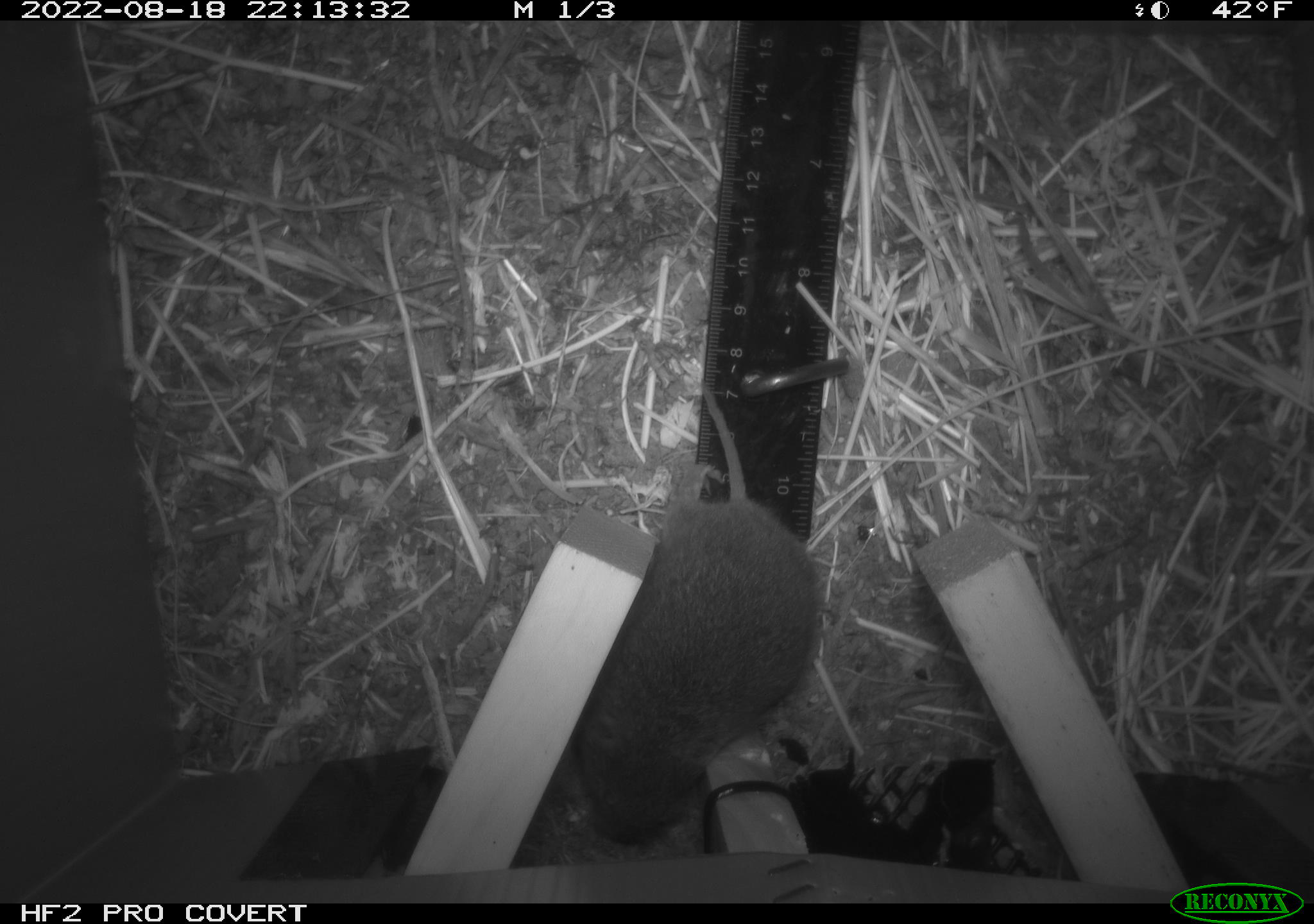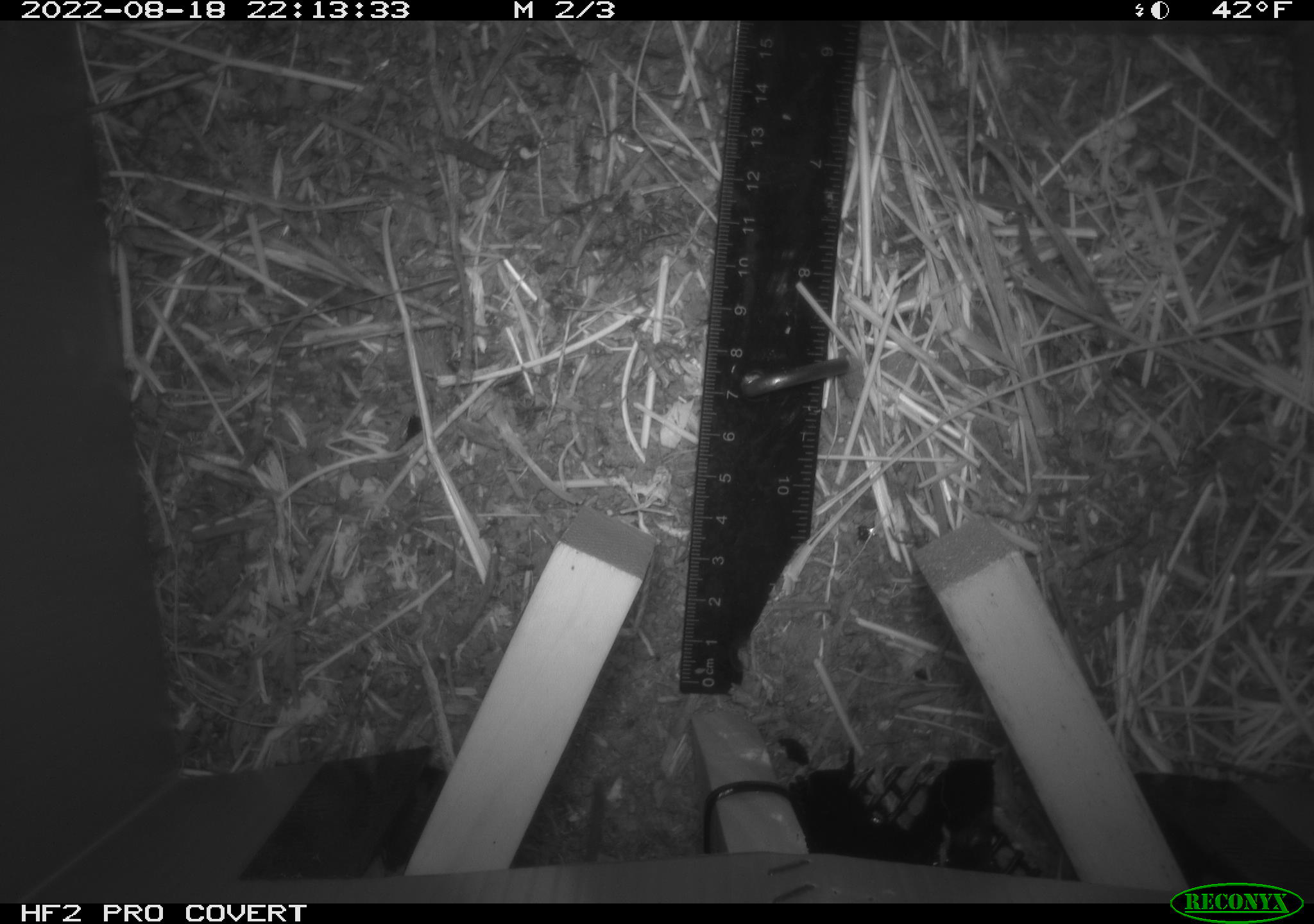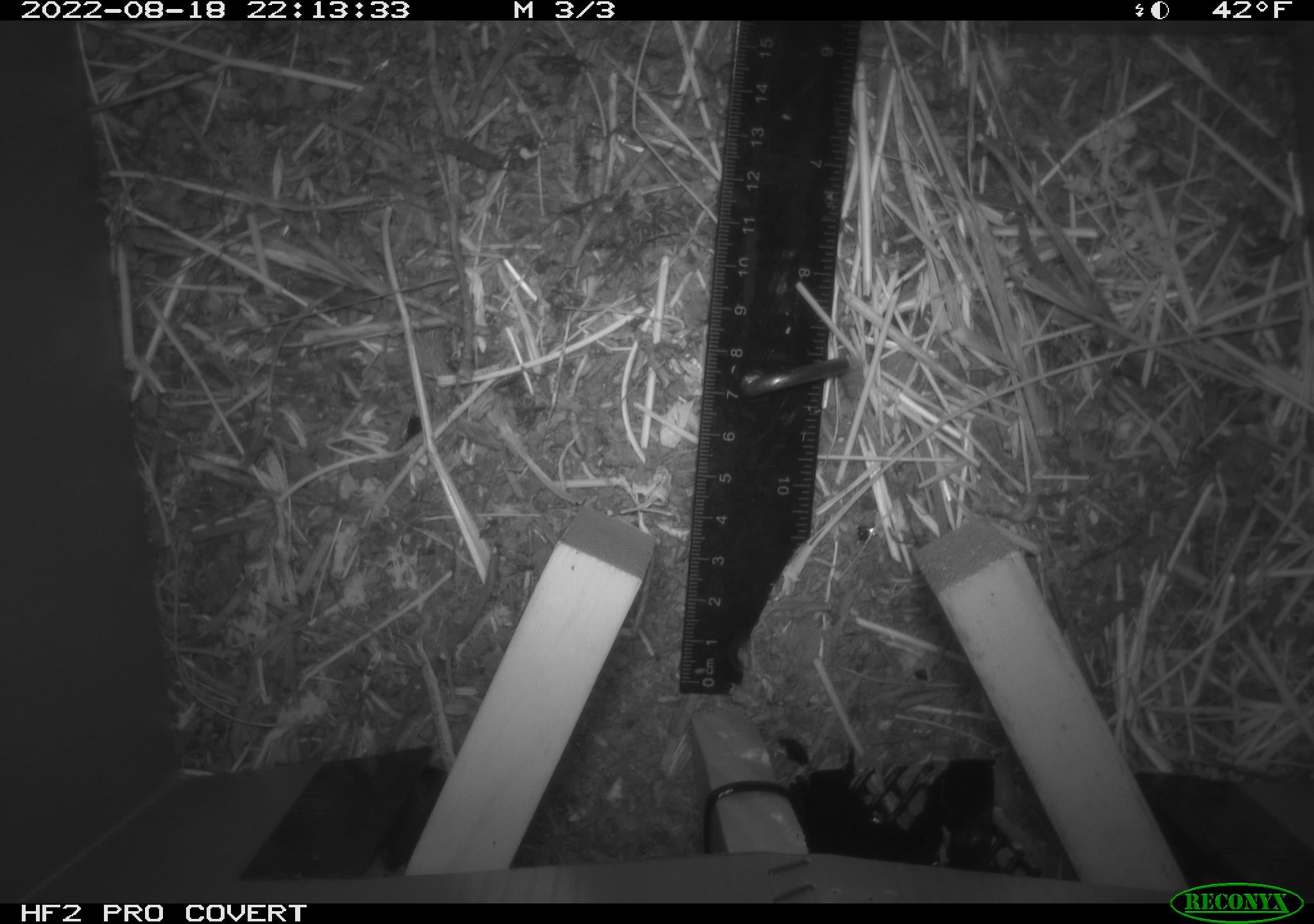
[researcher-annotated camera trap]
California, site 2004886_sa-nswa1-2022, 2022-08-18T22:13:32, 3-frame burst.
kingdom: Animalia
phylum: Chordata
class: Mammalia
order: Rodentia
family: Cricetidae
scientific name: Cricetidae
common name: hamsters, voles, lemmings, and allies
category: cricetidae family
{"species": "cricetidae family (hamsters, voles, lemmings, and allies) (Cricetidae)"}